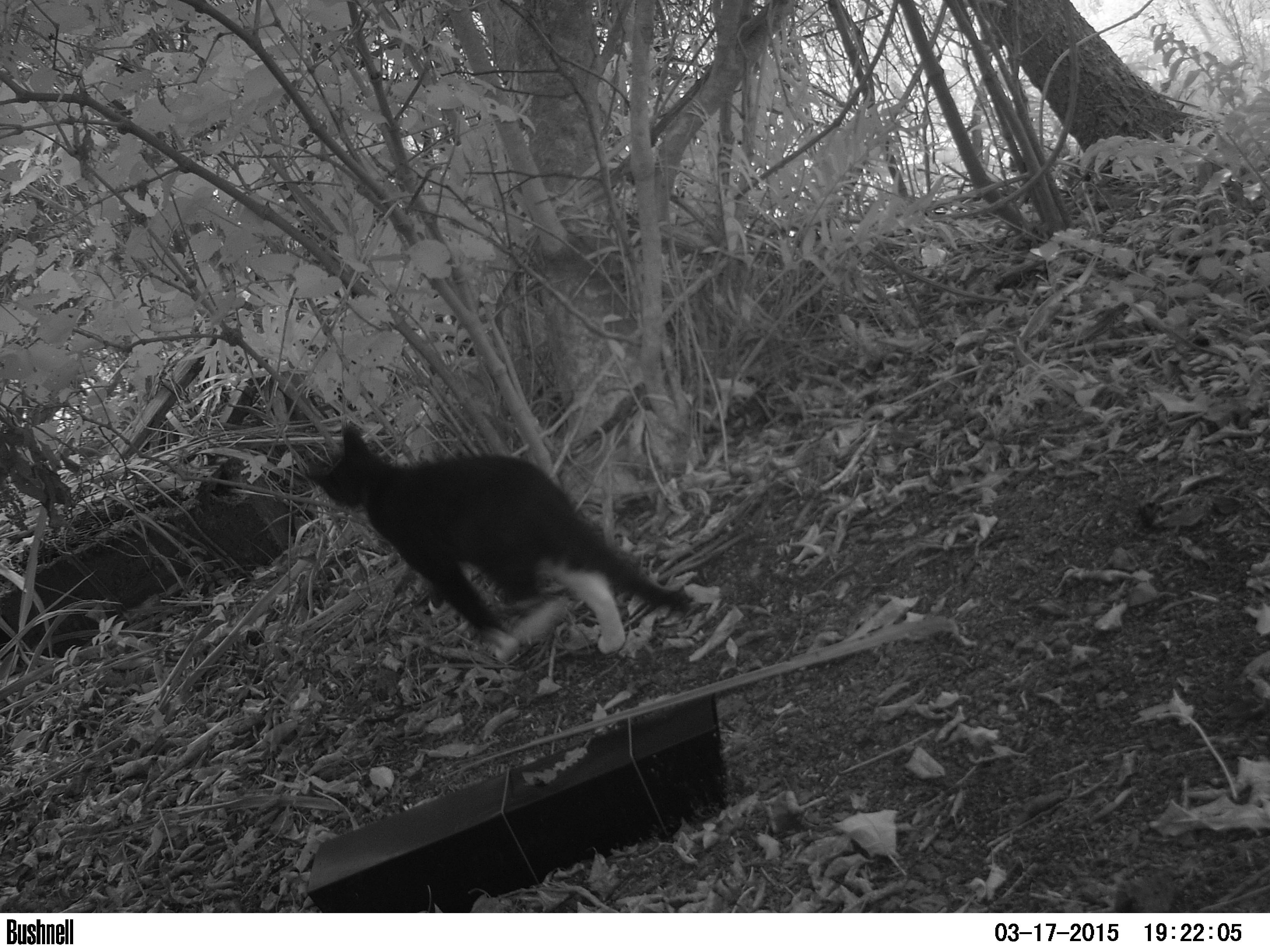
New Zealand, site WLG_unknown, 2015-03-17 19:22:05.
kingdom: Animalia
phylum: Chordata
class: Mammalia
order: Carnivora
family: Felidae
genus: Felis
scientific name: Felis catus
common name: domestic cat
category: cat